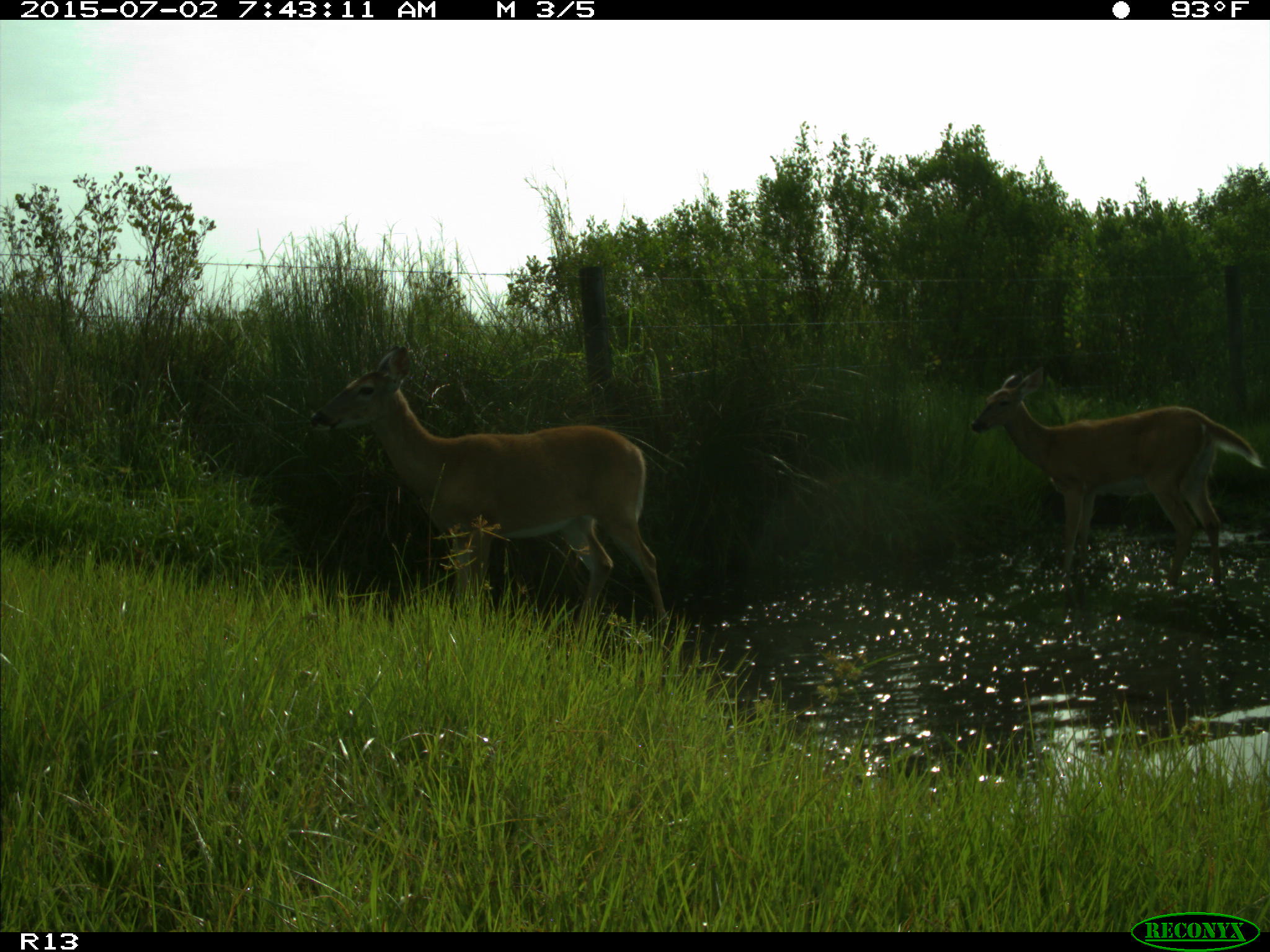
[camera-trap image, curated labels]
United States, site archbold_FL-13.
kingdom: Animalia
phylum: Chordata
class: Mammalia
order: Artiodactyla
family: Cervidae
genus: Odocoileus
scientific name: Odocoileus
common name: deer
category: unidentified deer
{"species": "unidentified deer (deer) (Odocoileus)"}